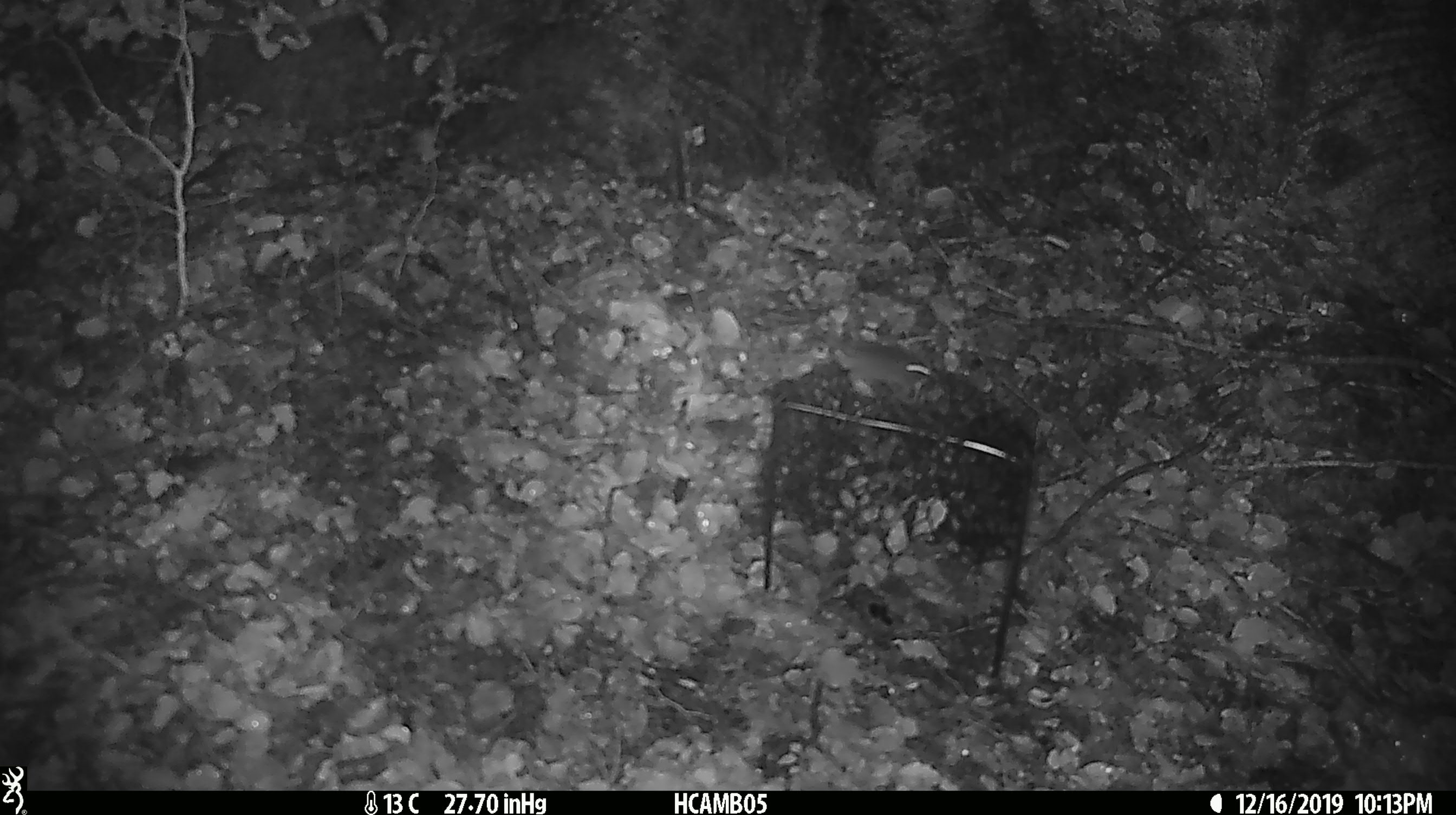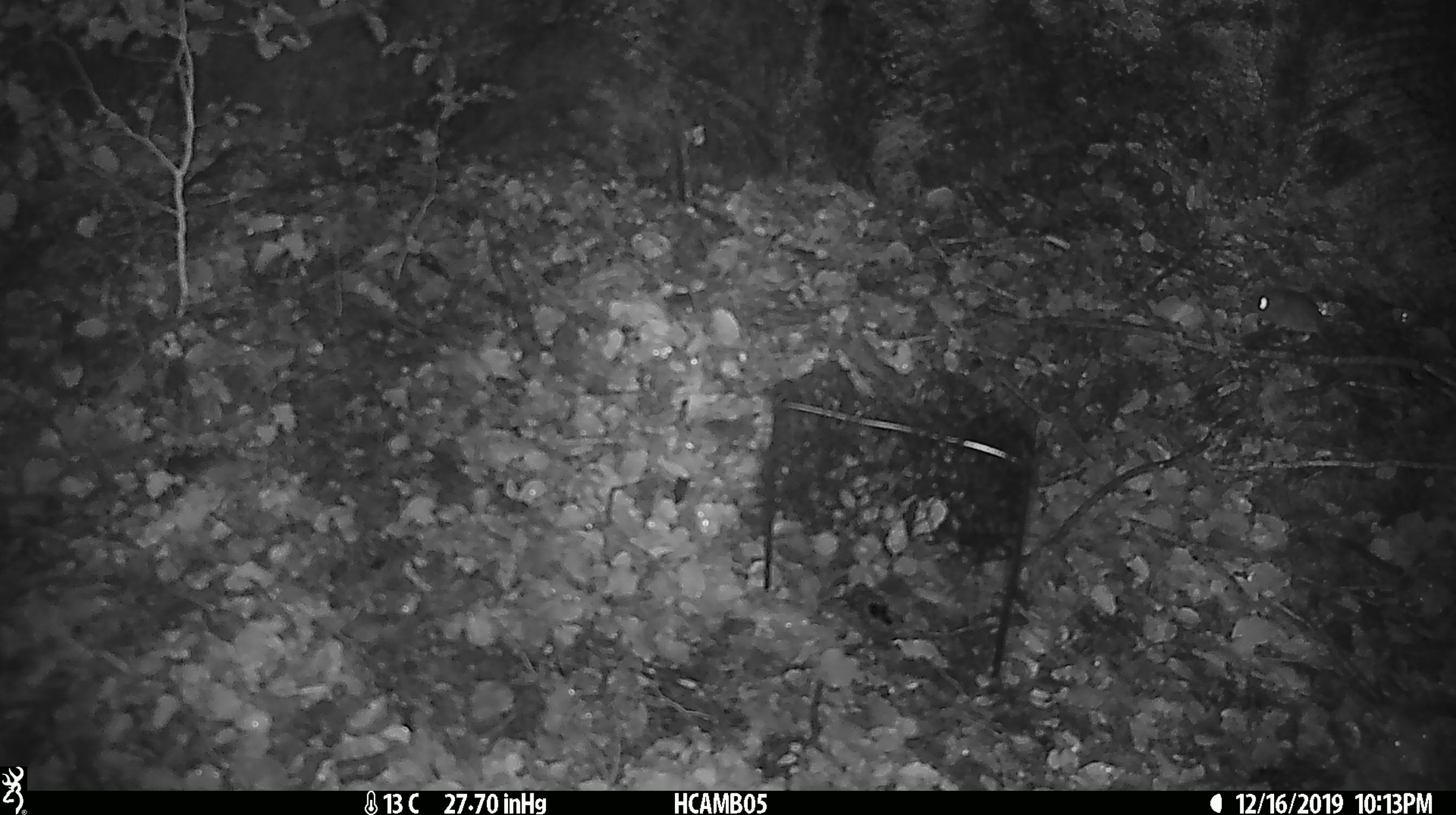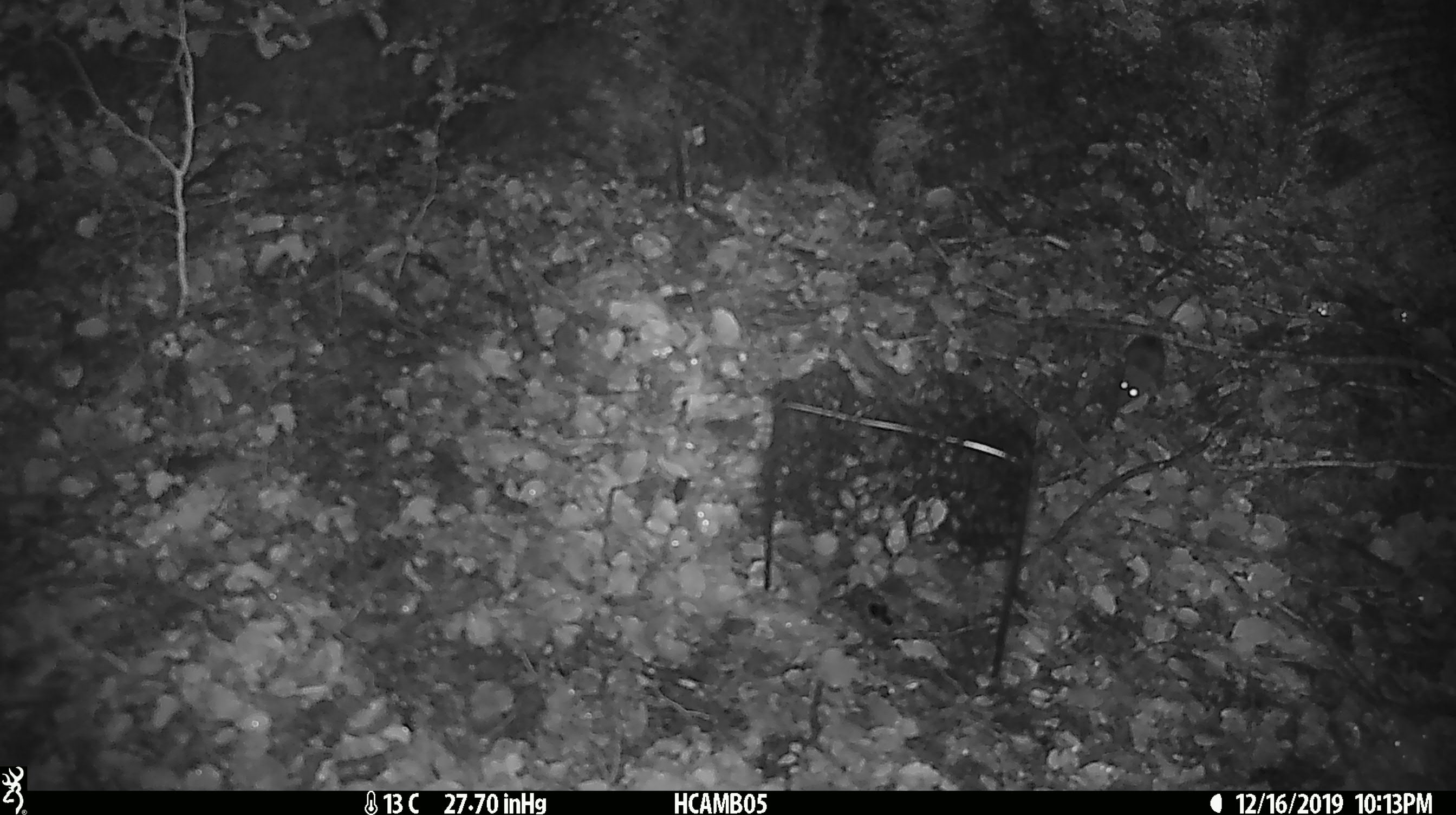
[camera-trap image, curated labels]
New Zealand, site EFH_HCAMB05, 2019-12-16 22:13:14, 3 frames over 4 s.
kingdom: Animalia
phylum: Chordata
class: Mammalia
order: Rodentia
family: Muridae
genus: Mus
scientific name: Mus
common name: mouse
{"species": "mouse (Mus)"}